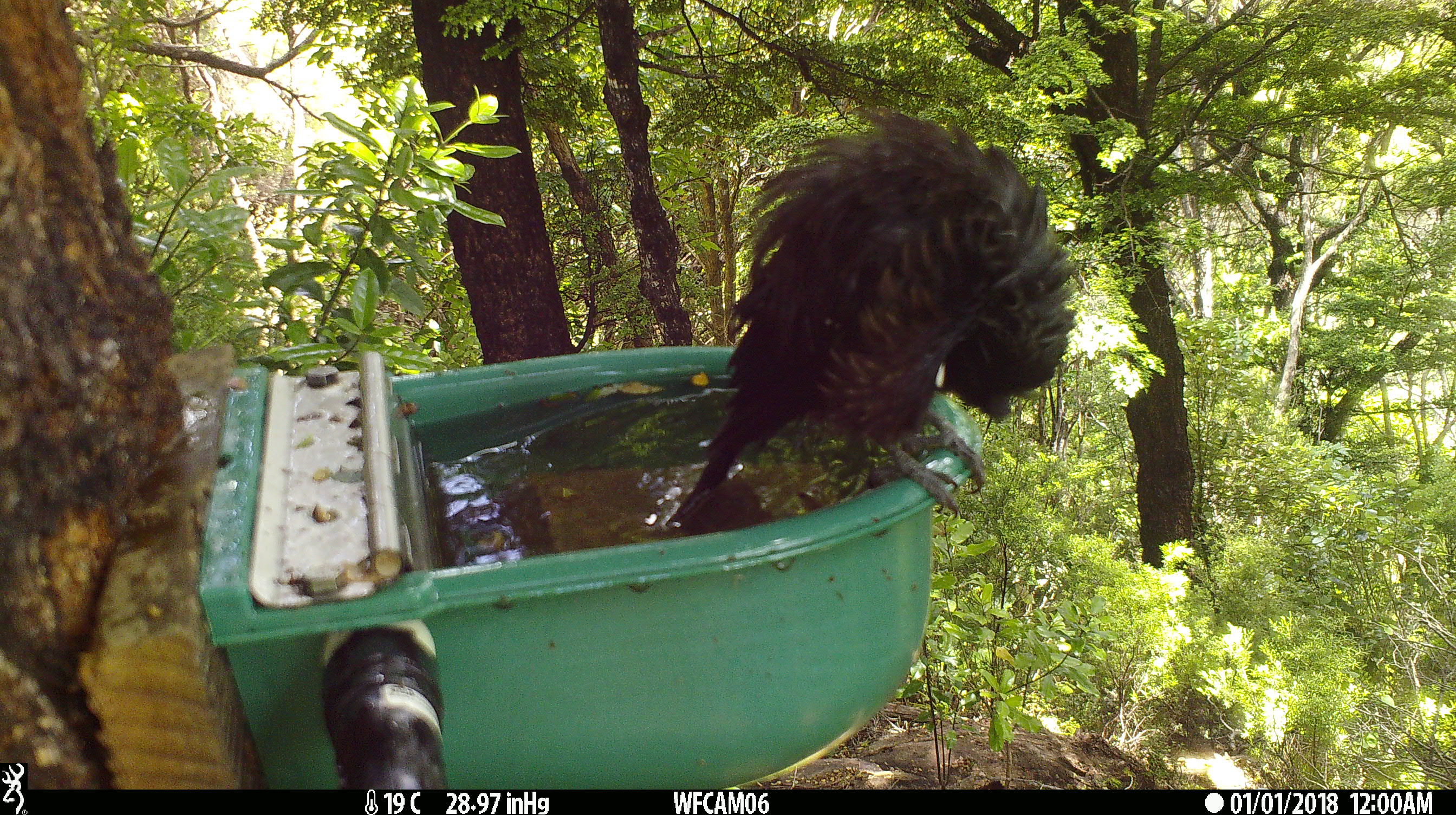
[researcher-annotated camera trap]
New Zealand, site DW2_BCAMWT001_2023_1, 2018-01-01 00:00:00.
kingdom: Animalia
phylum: Chordata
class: Aves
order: Passeriformes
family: Meliphagidae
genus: Prosthemadera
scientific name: Prosthemadera novaeseelandiae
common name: tui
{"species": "tui (Prosthemadera novaeseelandiae)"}